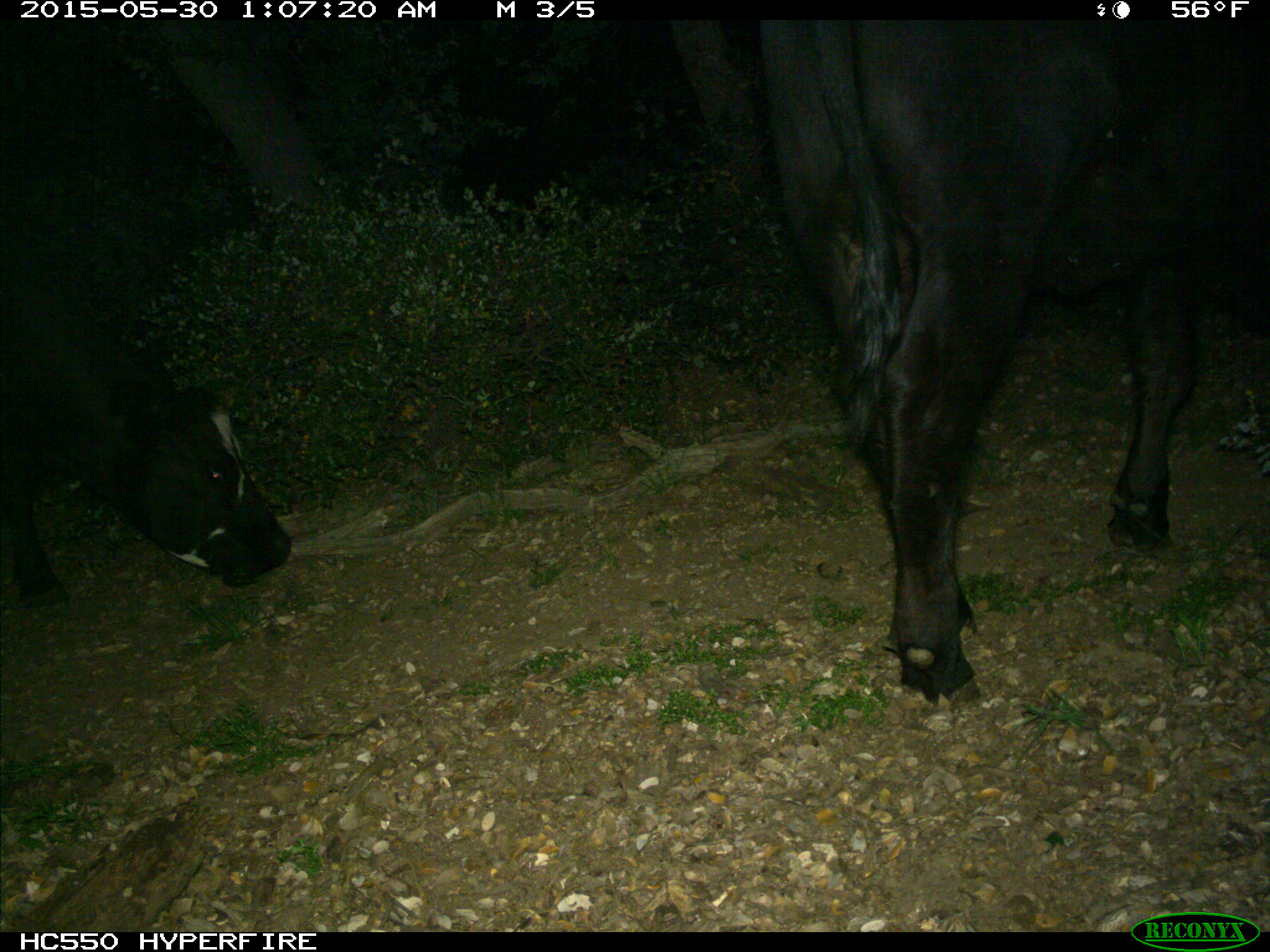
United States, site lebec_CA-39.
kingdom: Animalia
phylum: Chordata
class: Mammalia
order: Artiodactyla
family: Bovidae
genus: Bos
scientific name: Bos taurus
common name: domestic cow